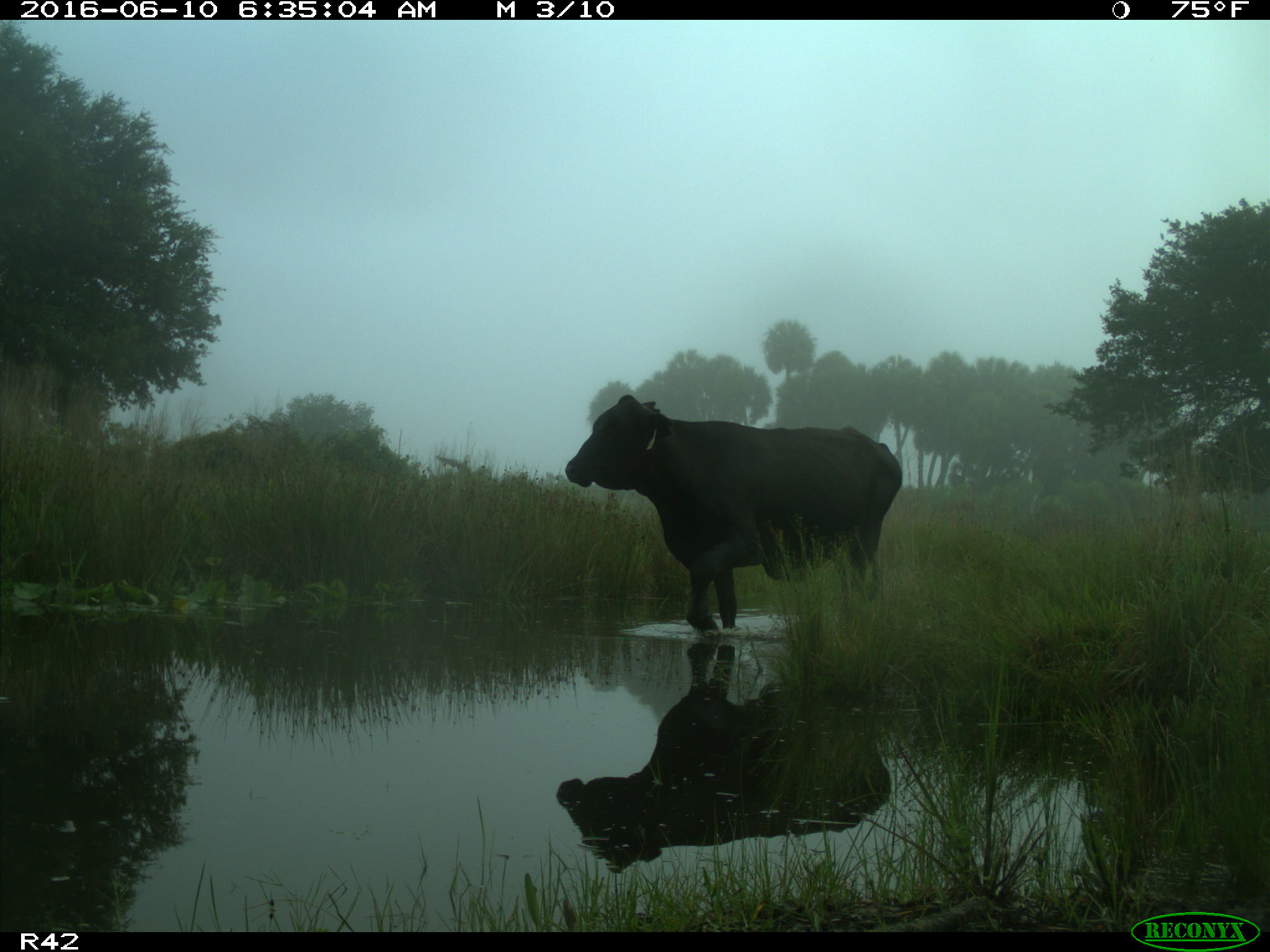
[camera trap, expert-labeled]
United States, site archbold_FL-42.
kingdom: Animalia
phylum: Chordata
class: Mammalia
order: Artiodactyla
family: Bovidae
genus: Bos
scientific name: Bos taurus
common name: domestic cow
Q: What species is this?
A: Bos taurus (domestic cow).